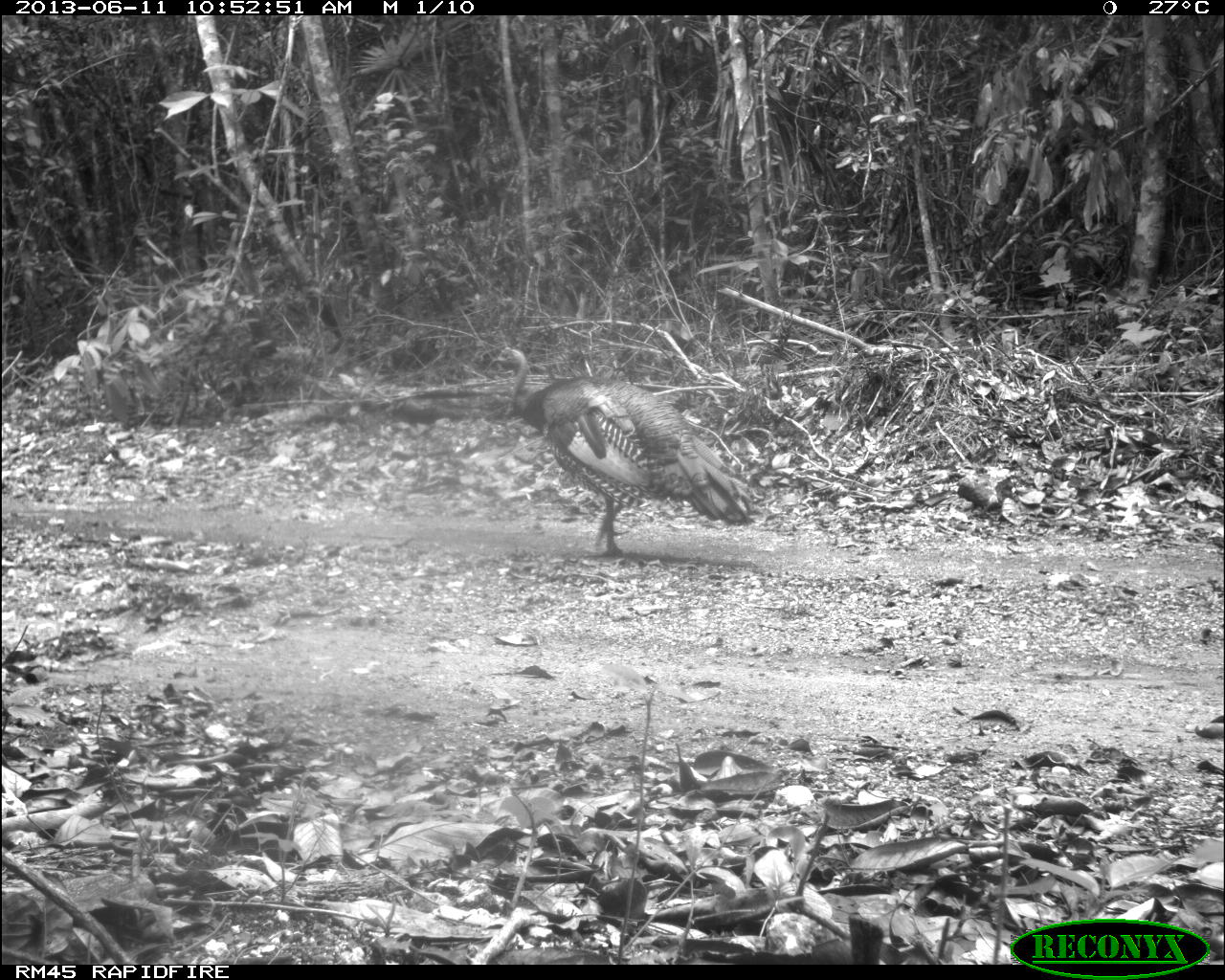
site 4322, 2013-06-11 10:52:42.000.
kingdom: Animalia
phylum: Chordata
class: Aves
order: Galliformes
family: Phasianidae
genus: Meleagris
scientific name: Meleagris ocellata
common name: ocellated turkey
Meleagris ocellata (ocellated turkey), count 1, sex male.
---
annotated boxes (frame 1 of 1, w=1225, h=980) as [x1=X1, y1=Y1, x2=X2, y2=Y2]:
meleagris ocellata: [x1=481, y1=345, x2=758, y2=559]